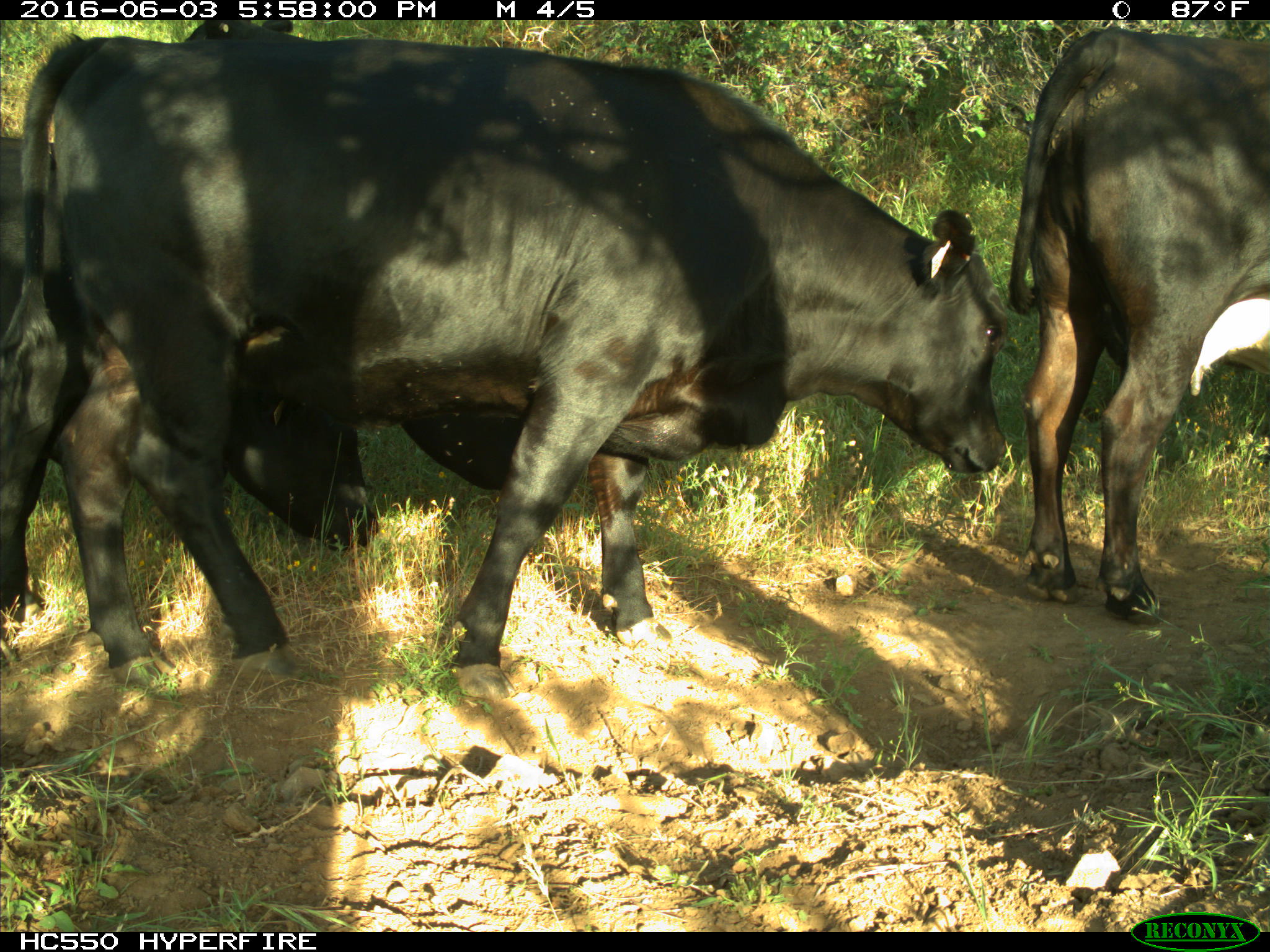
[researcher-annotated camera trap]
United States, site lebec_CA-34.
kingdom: Animalia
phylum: Chordata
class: Mammalia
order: Artiodactyla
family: Bovidae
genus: Bos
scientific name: Bos taurus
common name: domestic cow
Bos taurus (domestic cow).